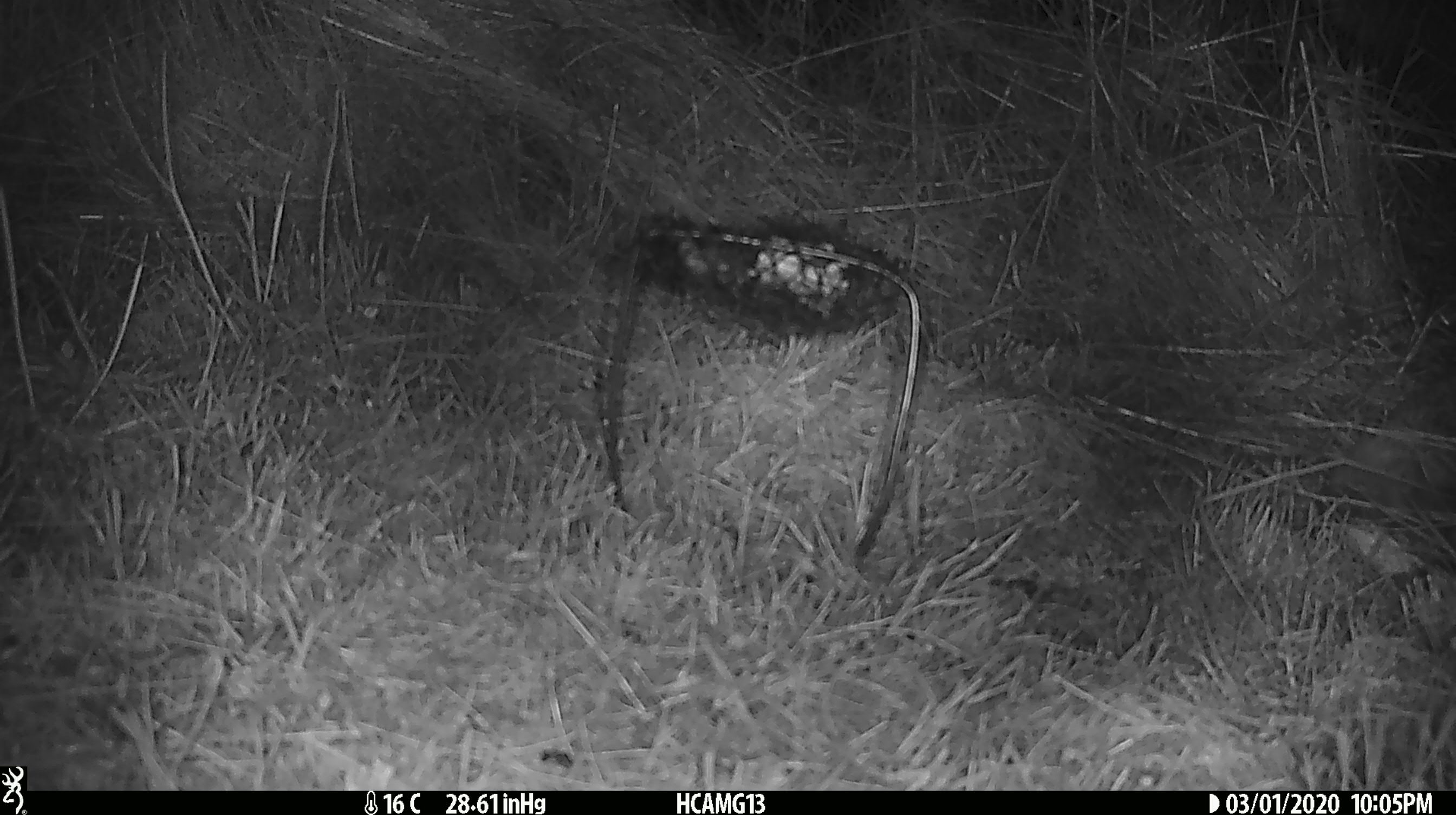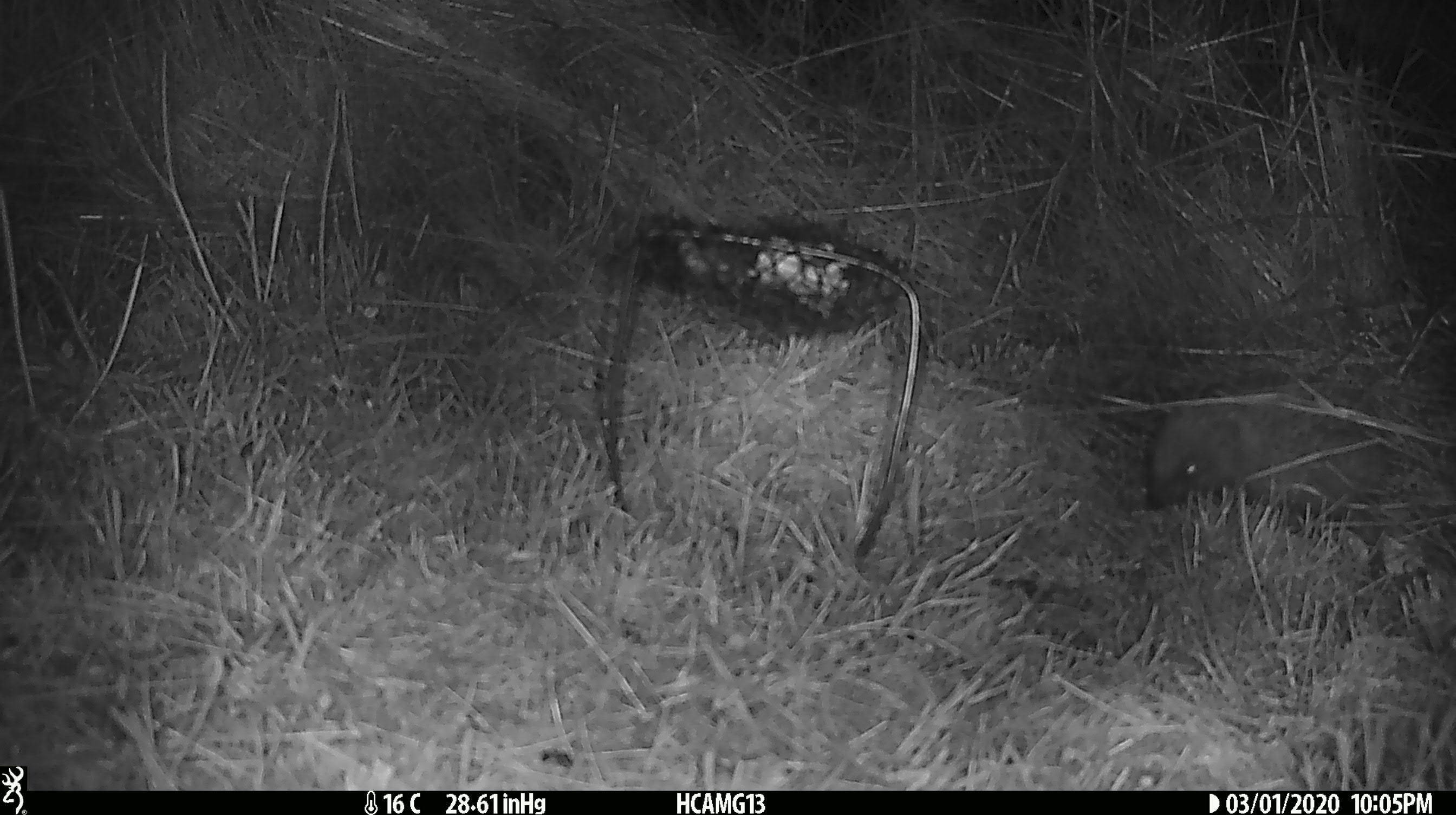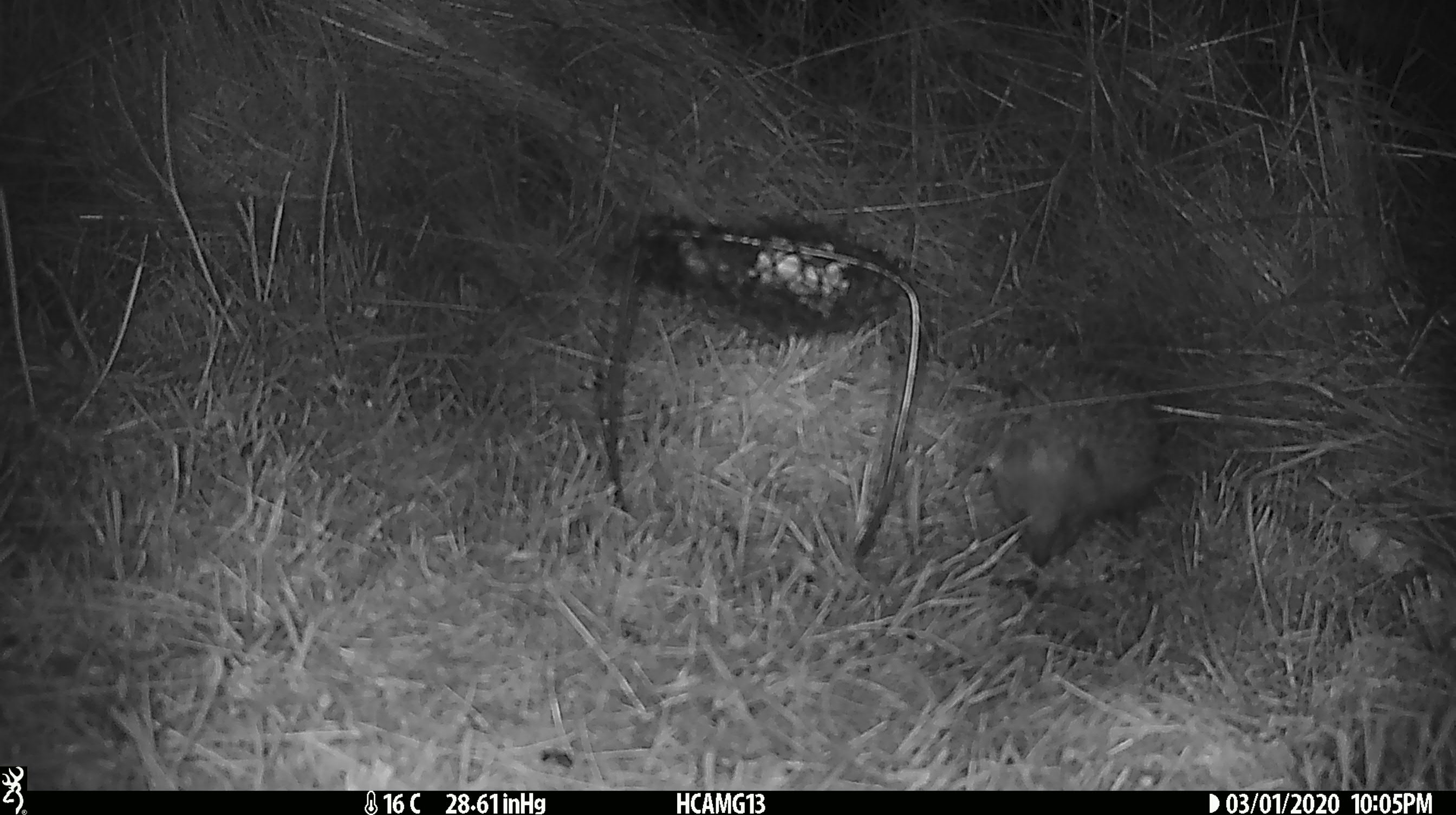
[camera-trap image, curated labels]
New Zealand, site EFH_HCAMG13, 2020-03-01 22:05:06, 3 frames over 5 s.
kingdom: Animalia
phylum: Chordata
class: Mammalia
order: Eulipotyphla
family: Erinaceidae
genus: Erinaceus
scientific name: Erinaceus europaeus europaeus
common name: european hedgehog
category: hedgehog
Hedgehog (european hedgehog) (Erinaceus europaeus europaeus).